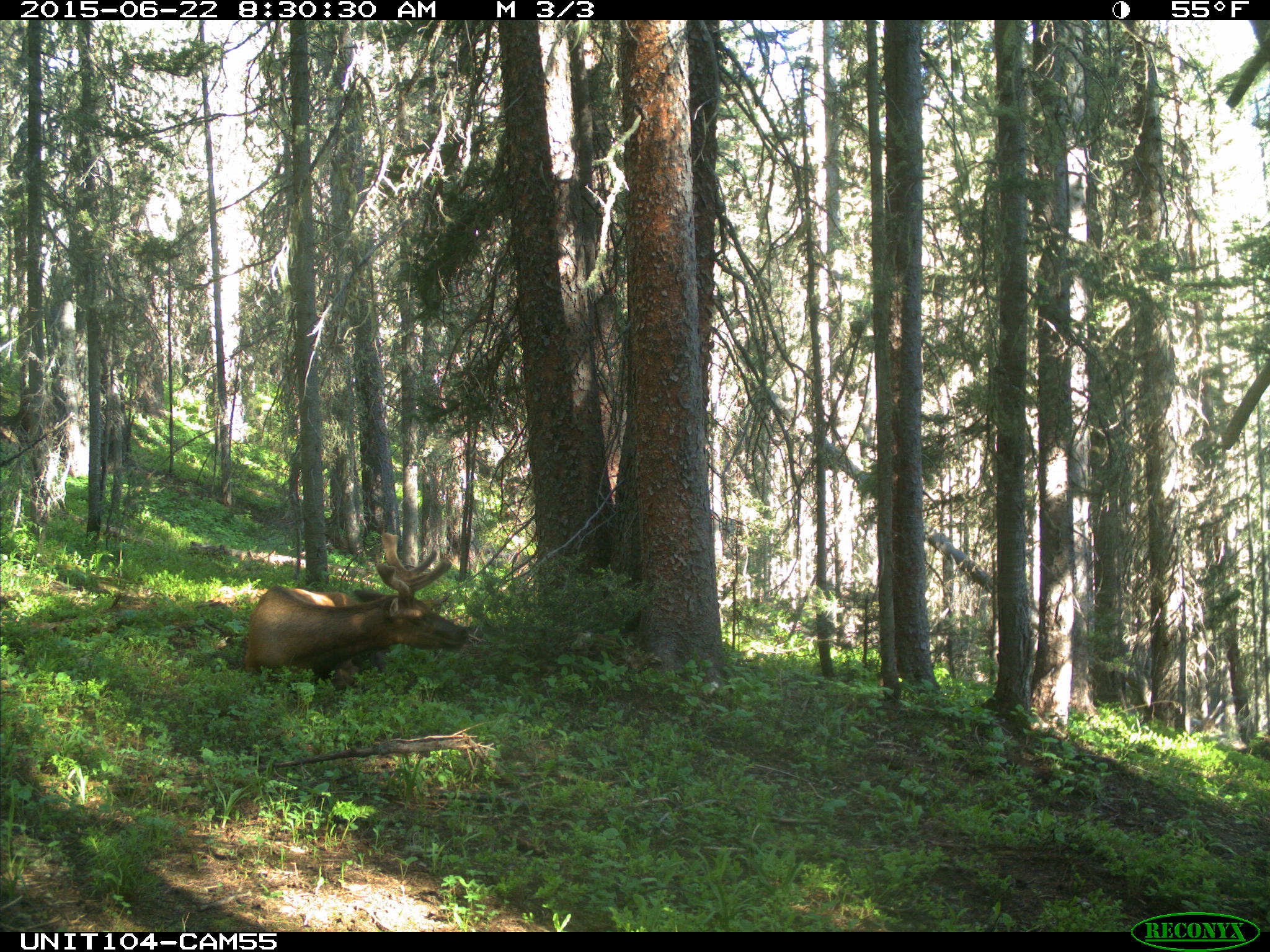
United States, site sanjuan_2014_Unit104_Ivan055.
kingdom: Animalia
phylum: Chordata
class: Mammalia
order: Artiodactyla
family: Cervidae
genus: Cervus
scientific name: Cervus elaphus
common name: red deer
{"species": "Cervus elaphus (red deer)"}